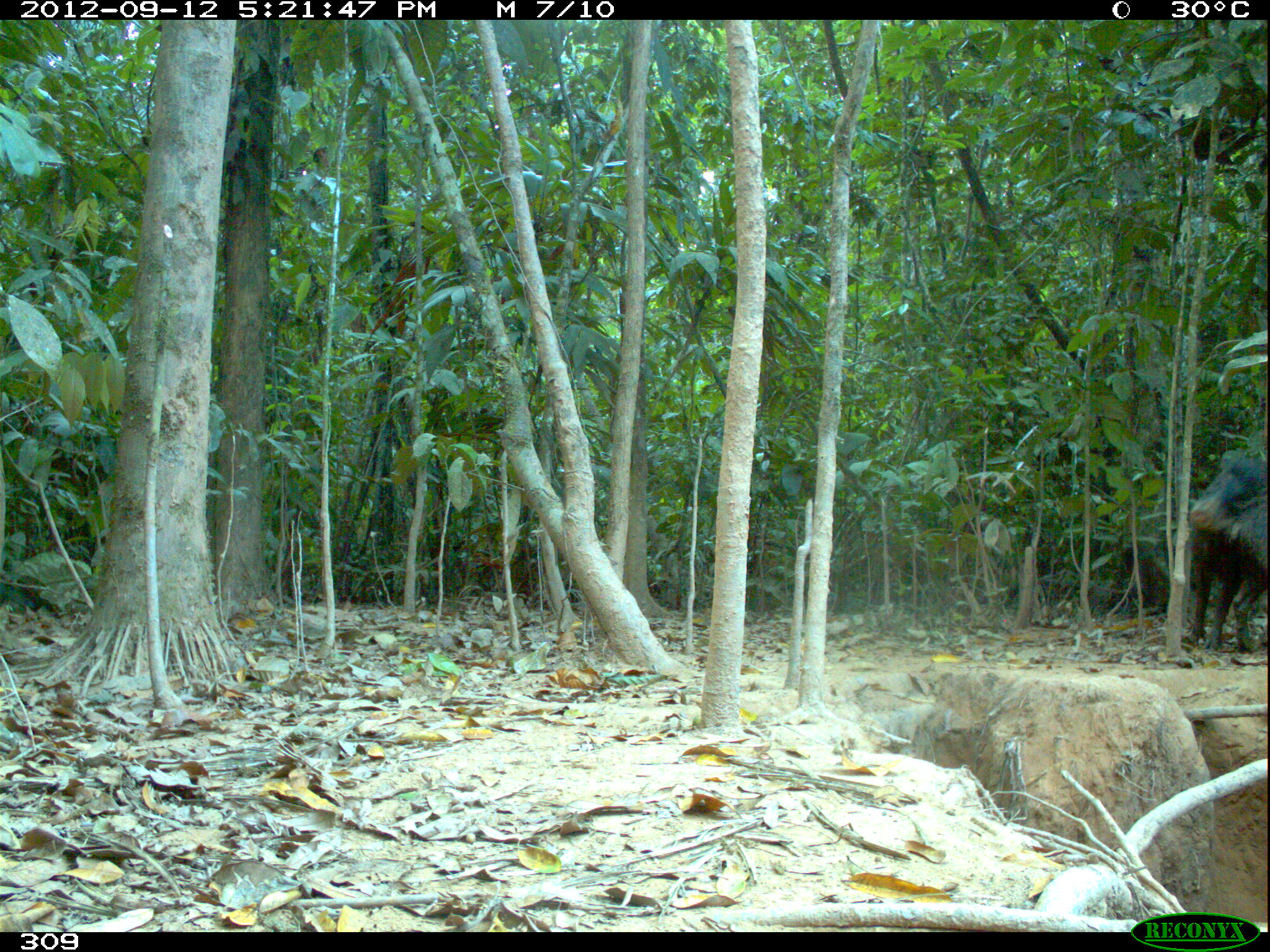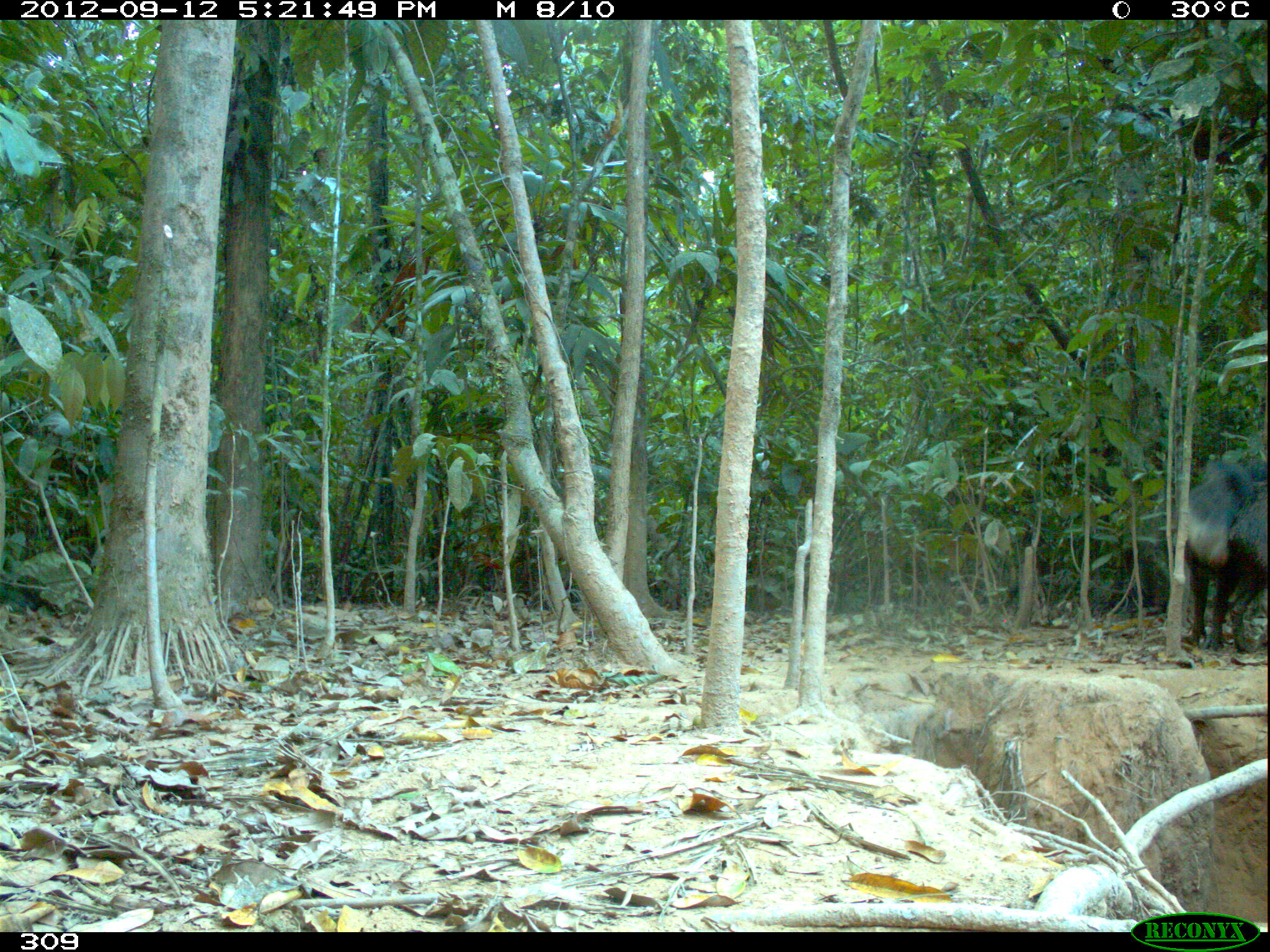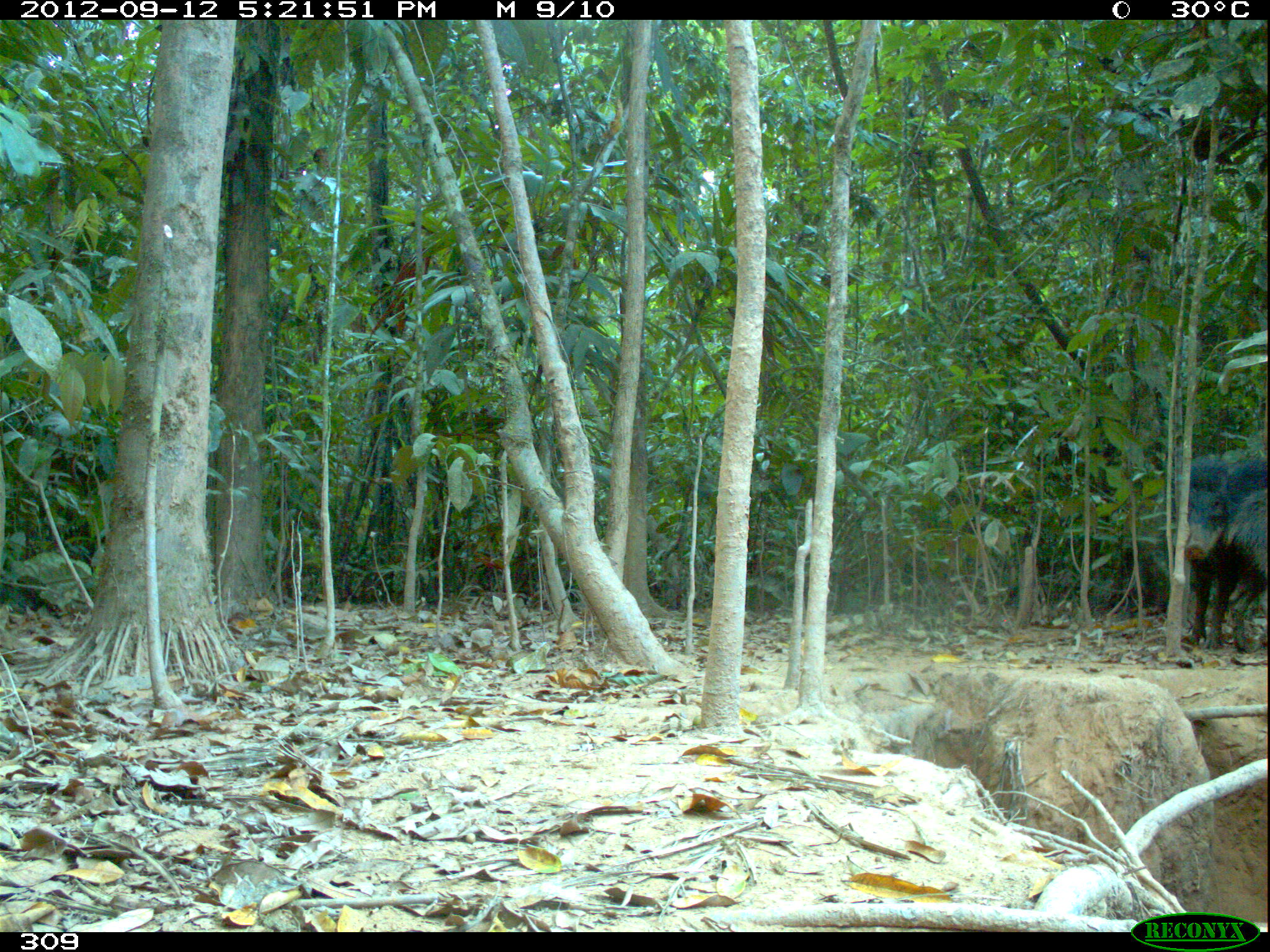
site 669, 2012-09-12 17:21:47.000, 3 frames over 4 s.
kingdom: Animalia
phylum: Chordata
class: Mammalia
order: Artiodactyla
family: Tayassuidae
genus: Tayassu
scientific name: Tayassu pecari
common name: white-lipped peccary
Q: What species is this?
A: Tayassu pecari (white-lipped peccary).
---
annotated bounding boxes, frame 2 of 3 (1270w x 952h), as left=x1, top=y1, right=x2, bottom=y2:
tayassu pecari: left=1183, top=451, right=1268, bottom=651; left=1231, top=480, right=1268, bottom=656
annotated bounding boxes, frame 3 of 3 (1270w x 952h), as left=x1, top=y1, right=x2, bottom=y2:
tayassu pecari: left=1162, top=444, right=1268, bottom=649; left=1219, top=476, right=1268, bottom=656